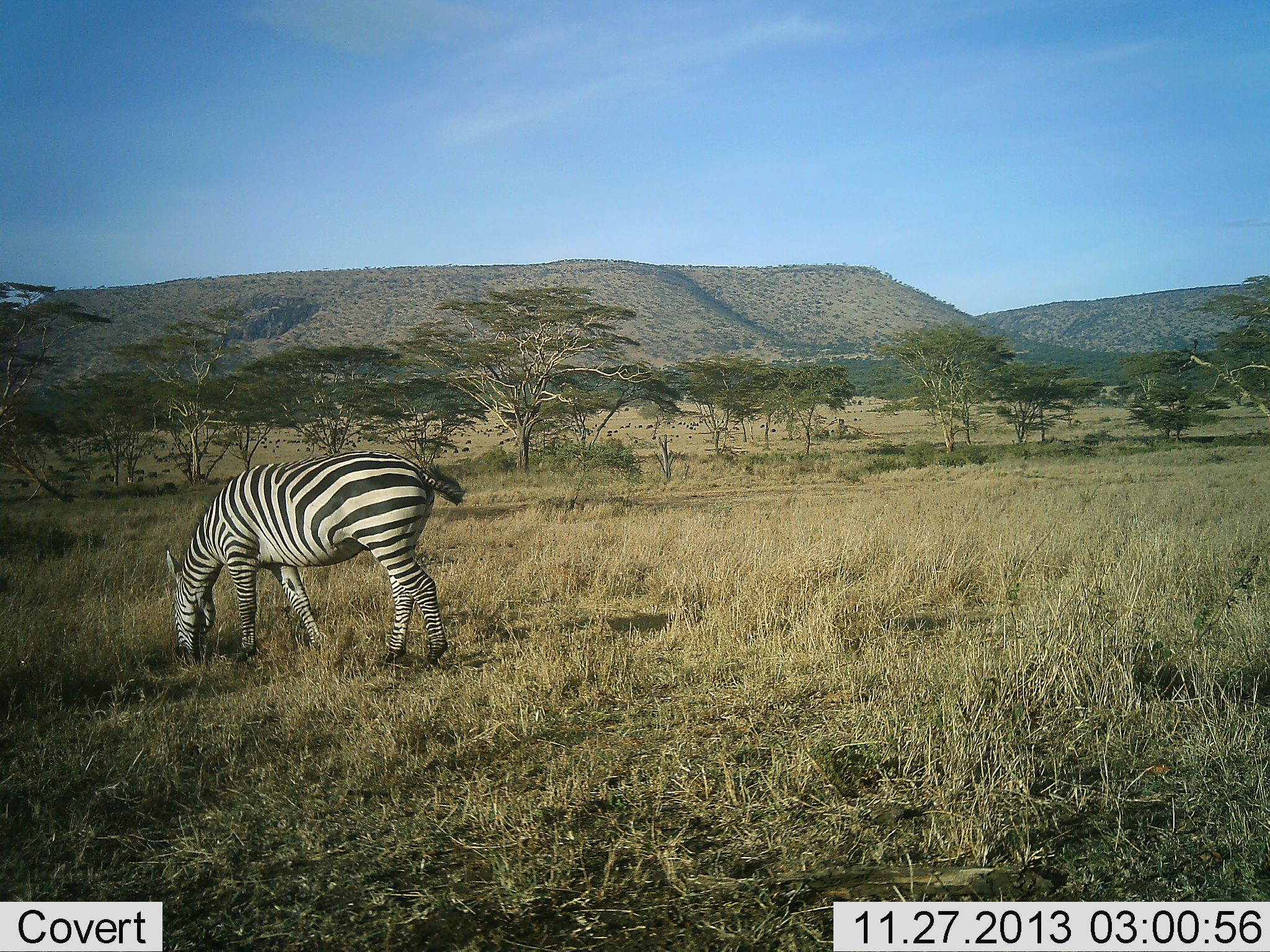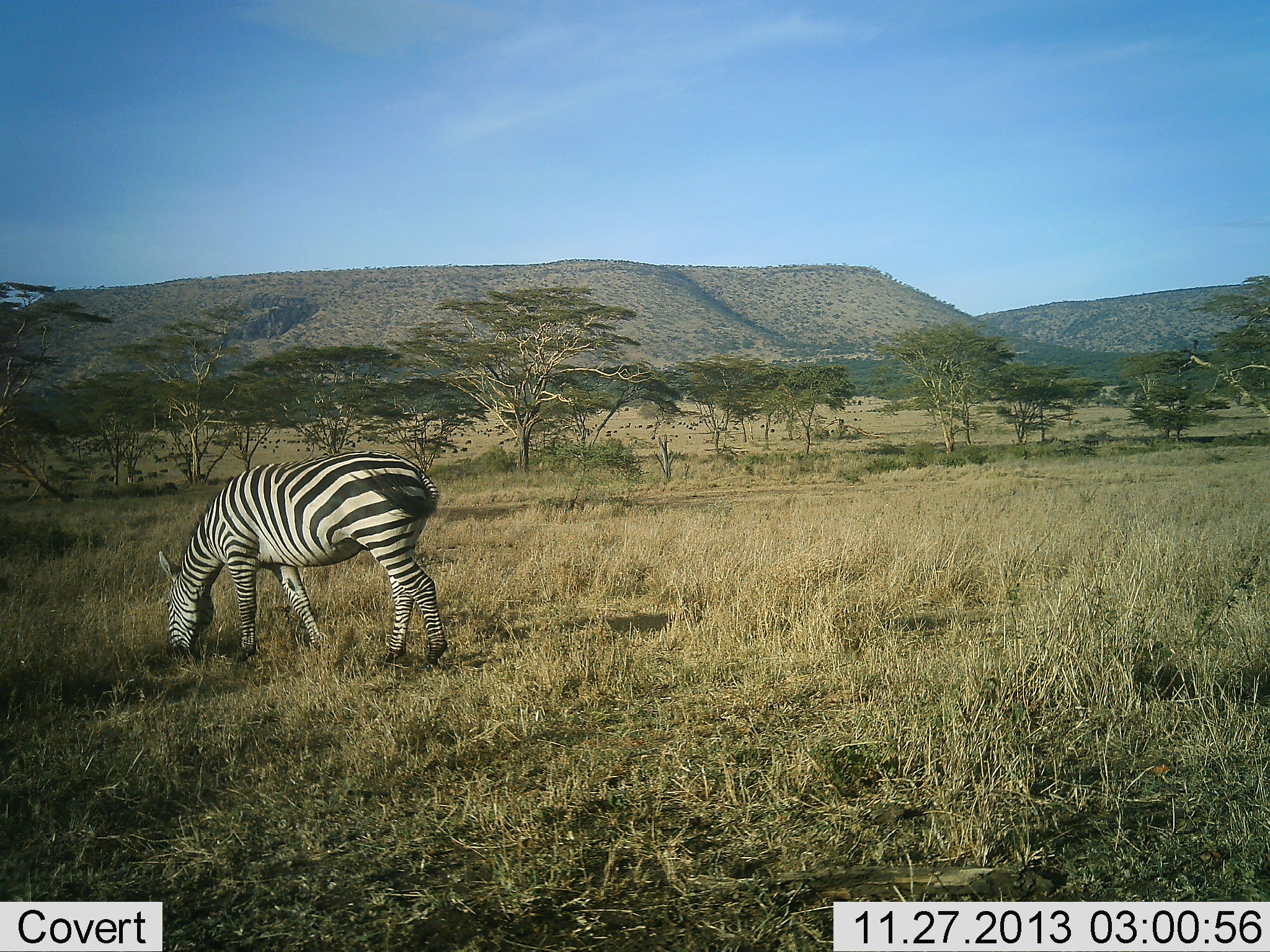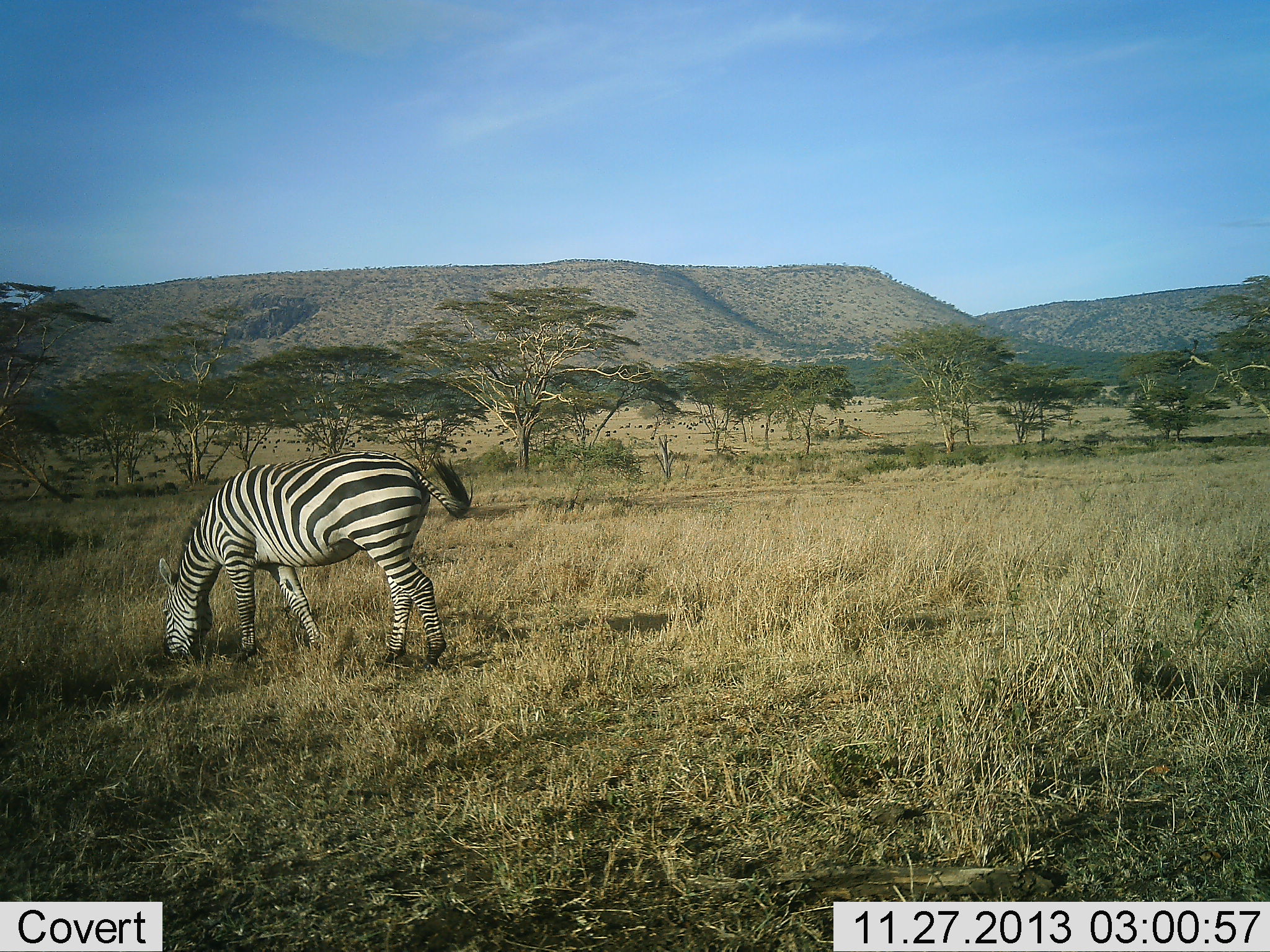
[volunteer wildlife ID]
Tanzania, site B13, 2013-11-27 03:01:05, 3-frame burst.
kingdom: Animalia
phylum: Chordata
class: Mammalia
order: Perissodactyla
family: Equidae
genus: Equus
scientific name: Equus quagga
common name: plains zebra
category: zebra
Zebra (plains zebra) (Equus quagga), count 1. Behavior (volunteer vote fractions): standing 27%, resting 0%, moving 0%, interacting 0%. Young present (vote fraction): 0%. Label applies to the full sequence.